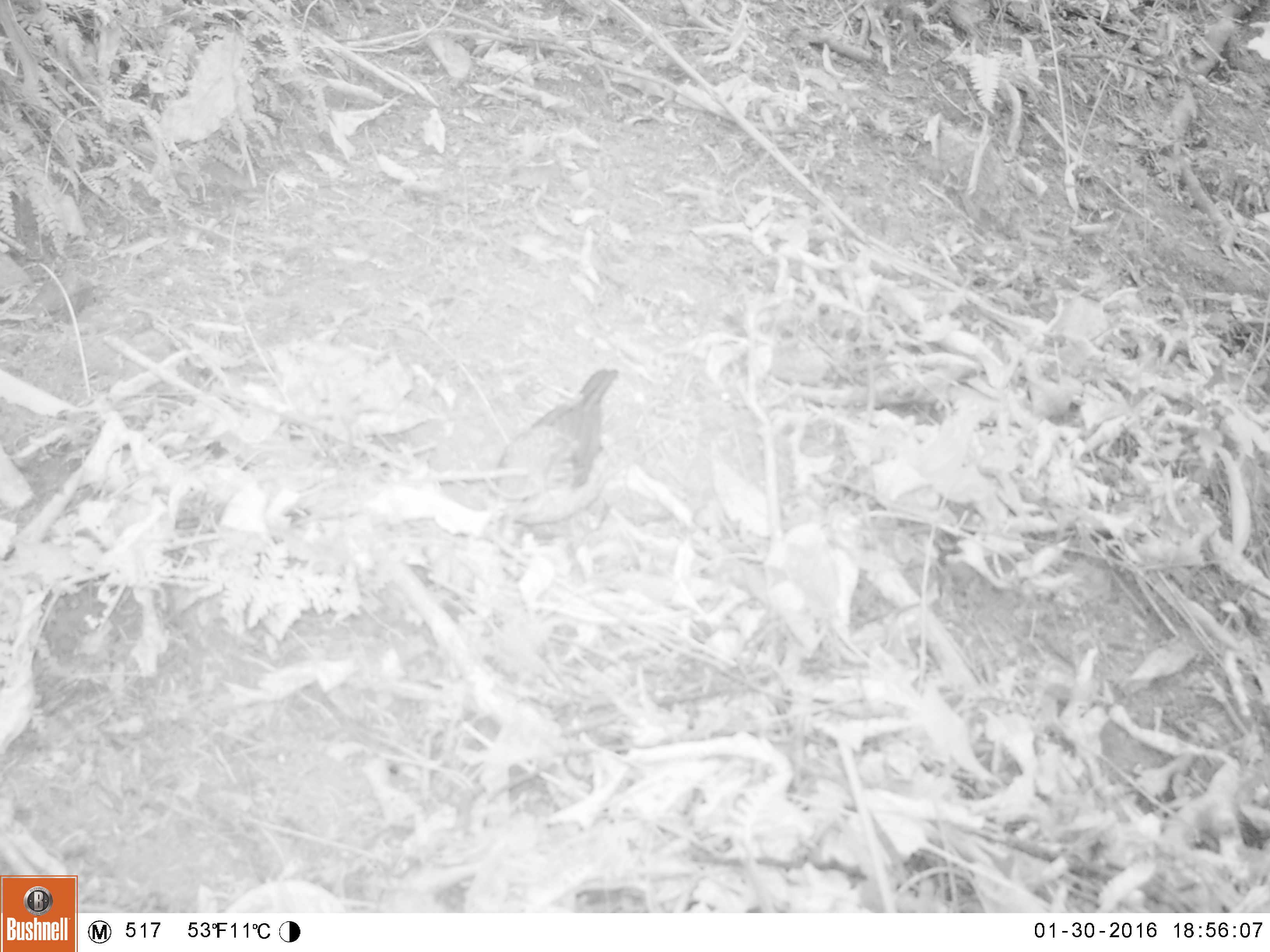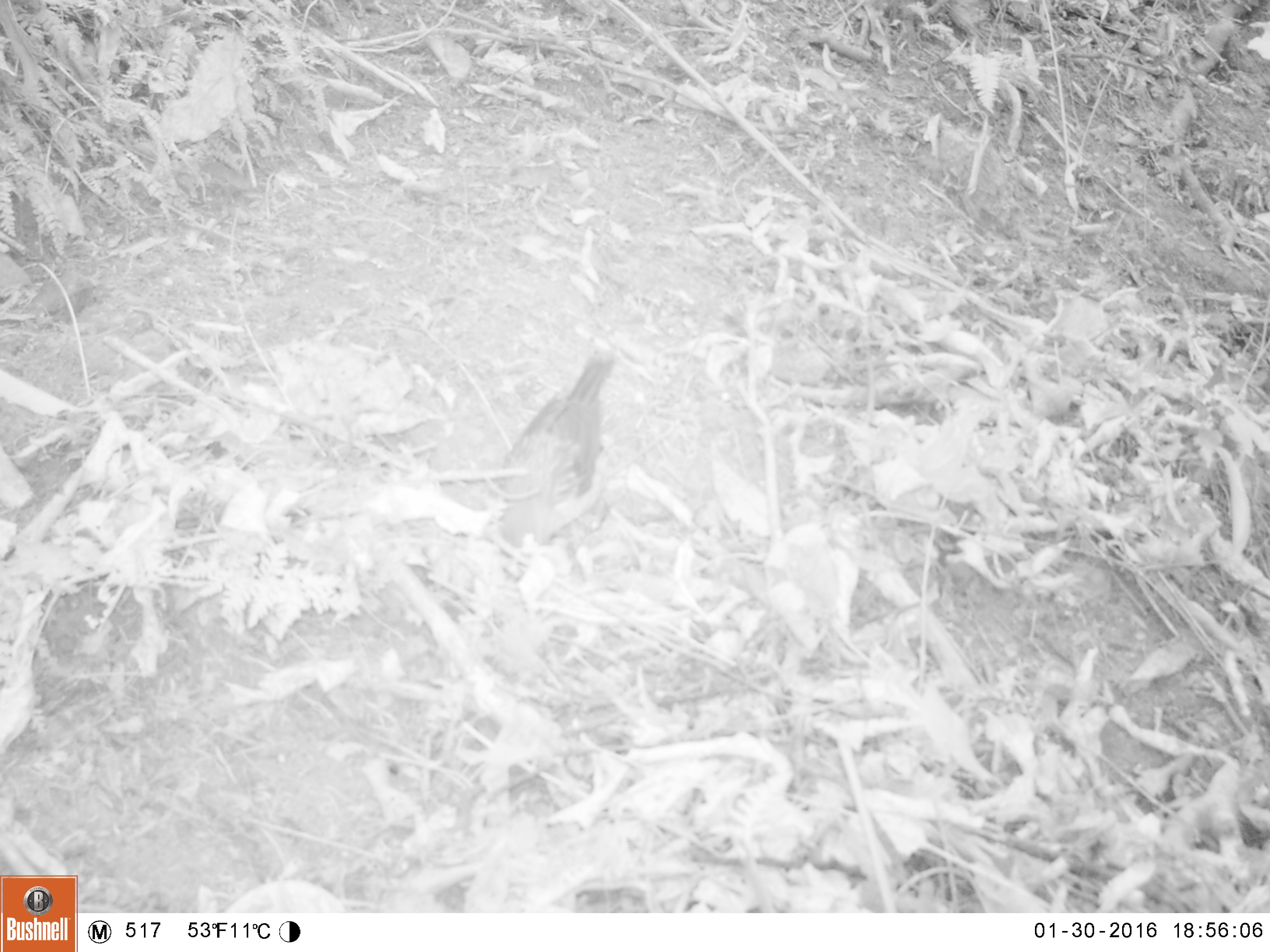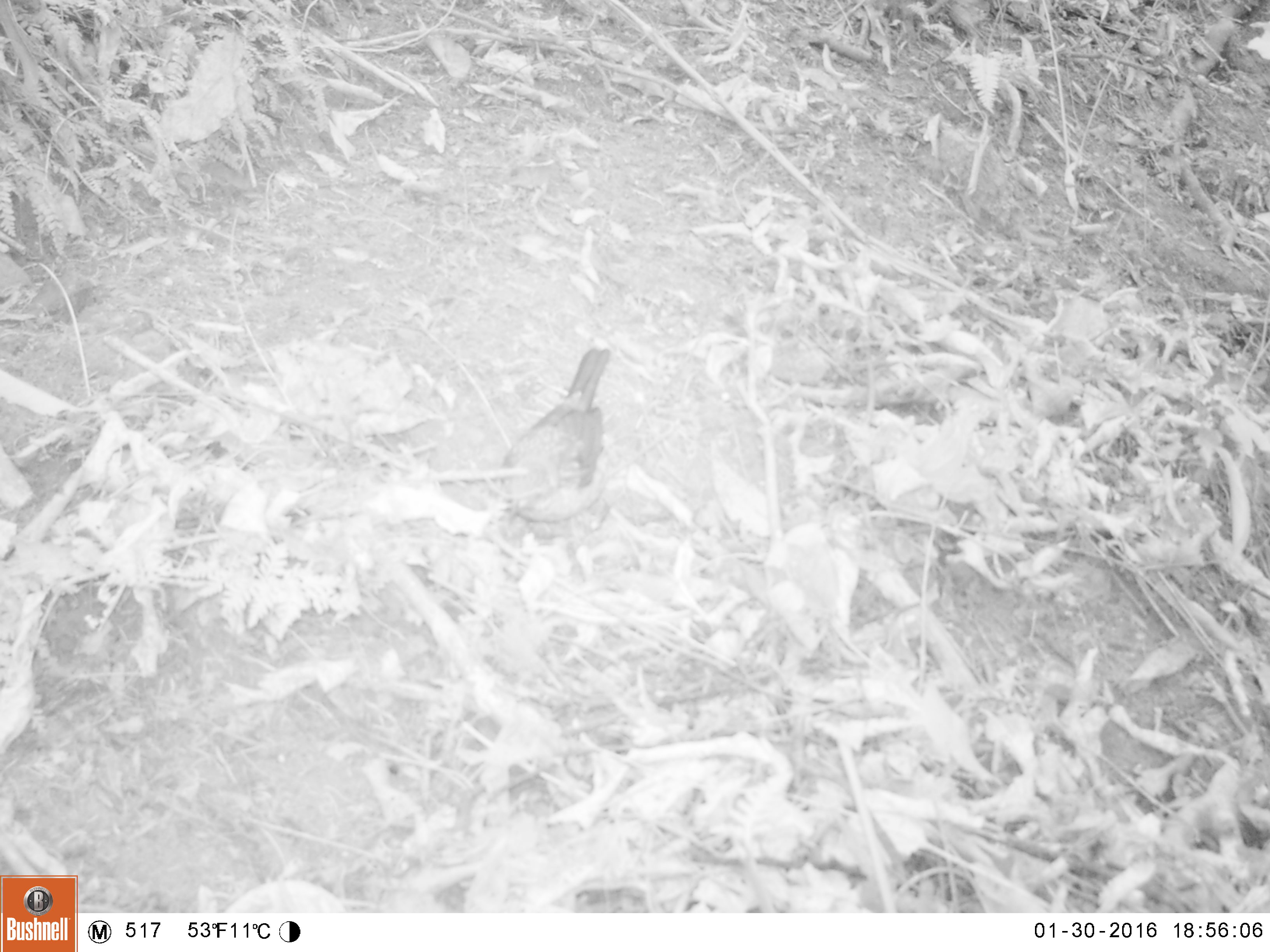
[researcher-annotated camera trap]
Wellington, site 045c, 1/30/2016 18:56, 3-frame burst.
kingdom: Animalia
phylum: Chordata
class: Aves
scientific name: Aves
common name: bird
Bird (Aves).